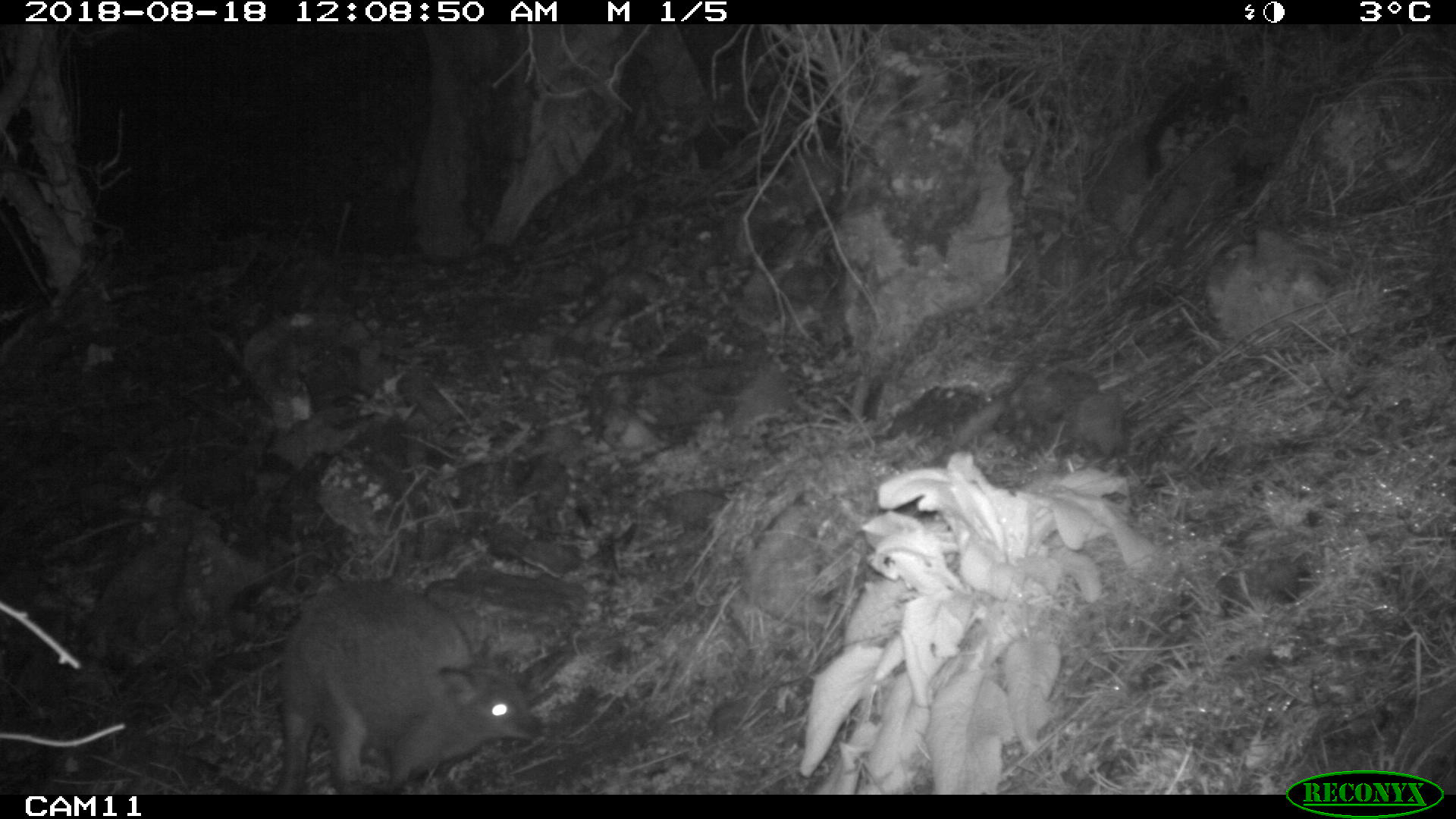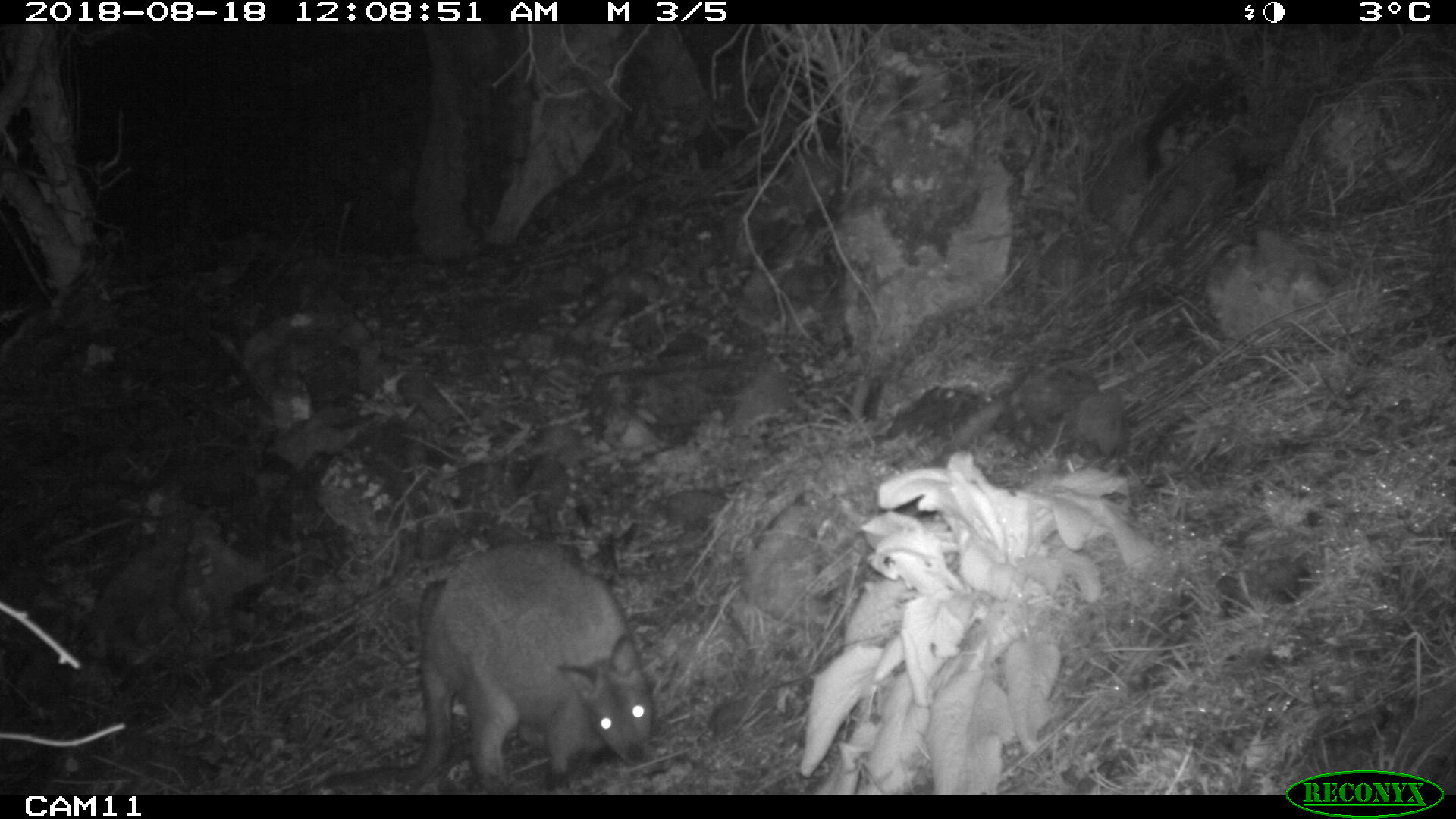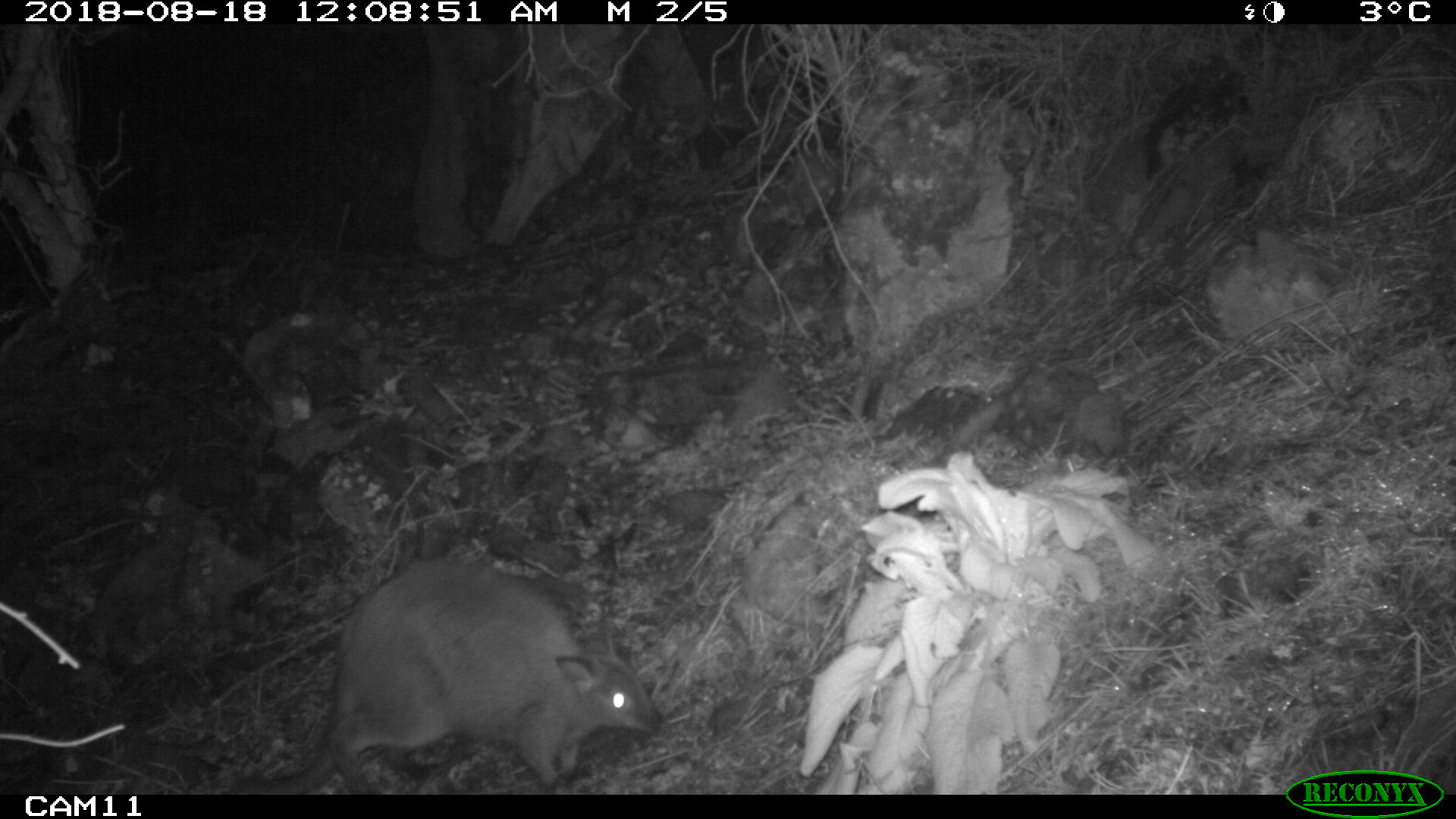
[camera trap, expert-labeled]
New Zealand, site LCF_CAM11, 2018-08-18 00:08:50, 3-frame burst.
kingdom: Animalia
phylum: Chordata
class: Mammalia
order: Diprotodontia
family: Macropodidae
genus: Notamacropus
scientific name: Notamacropus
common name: wallaby